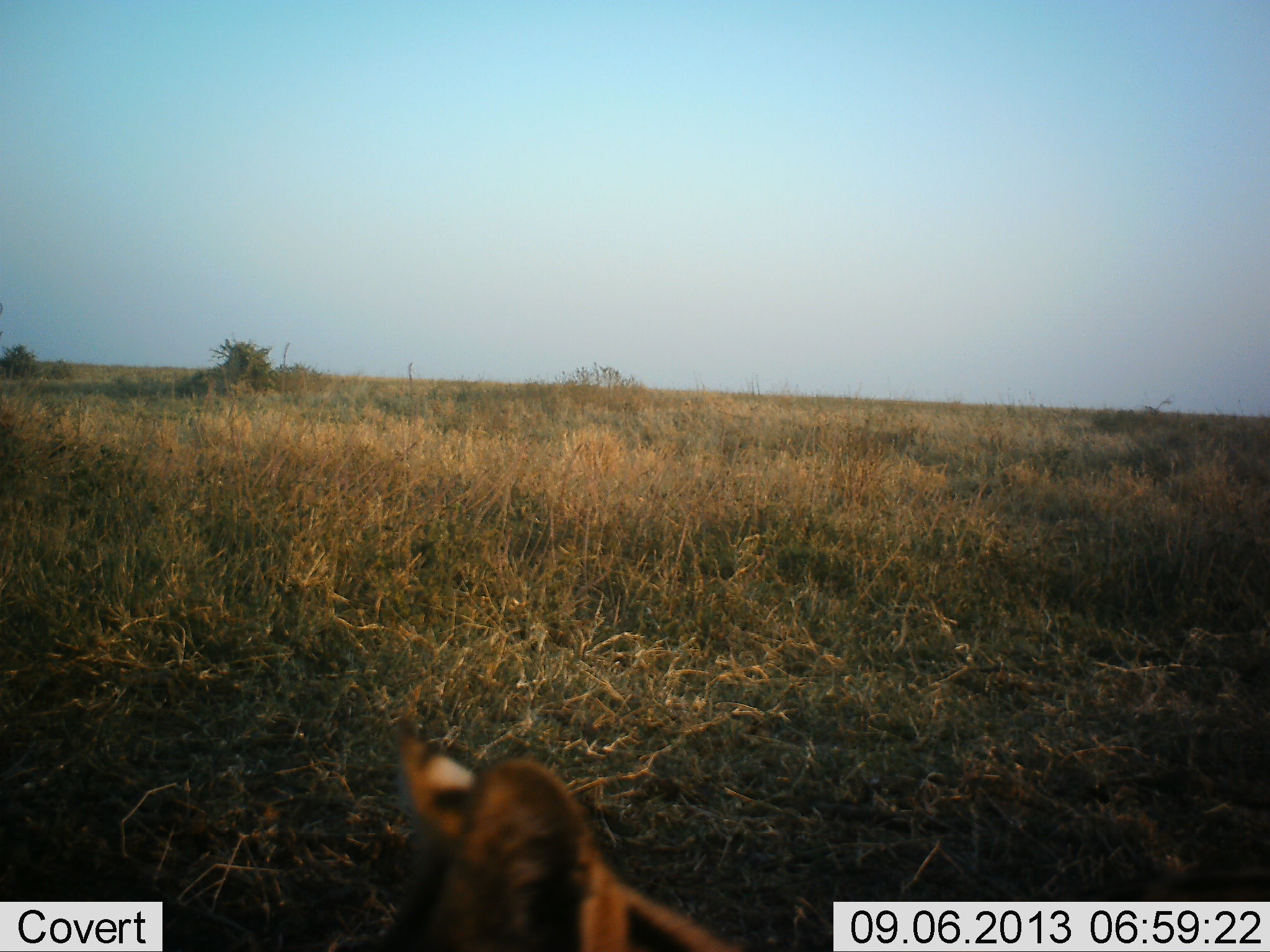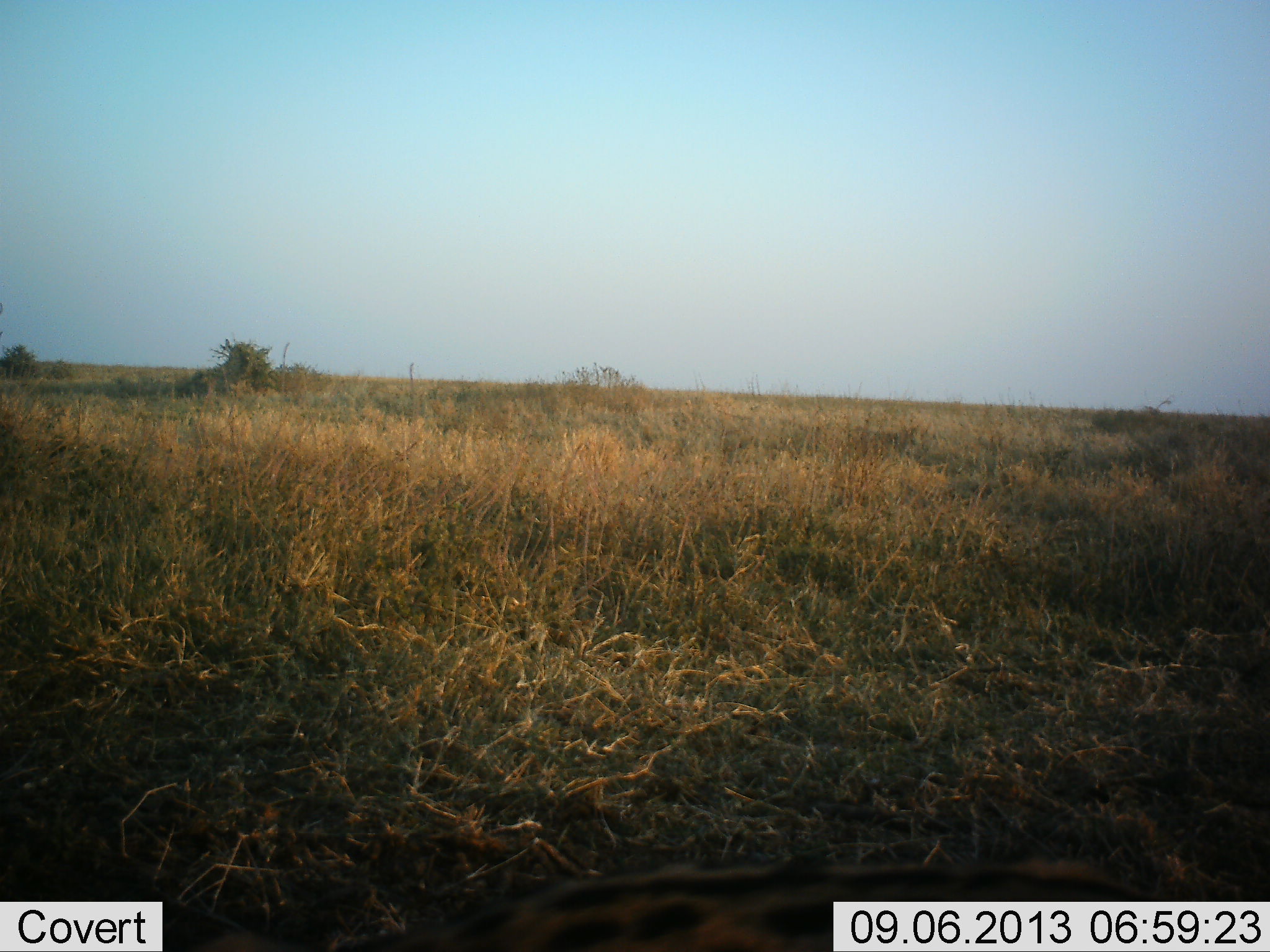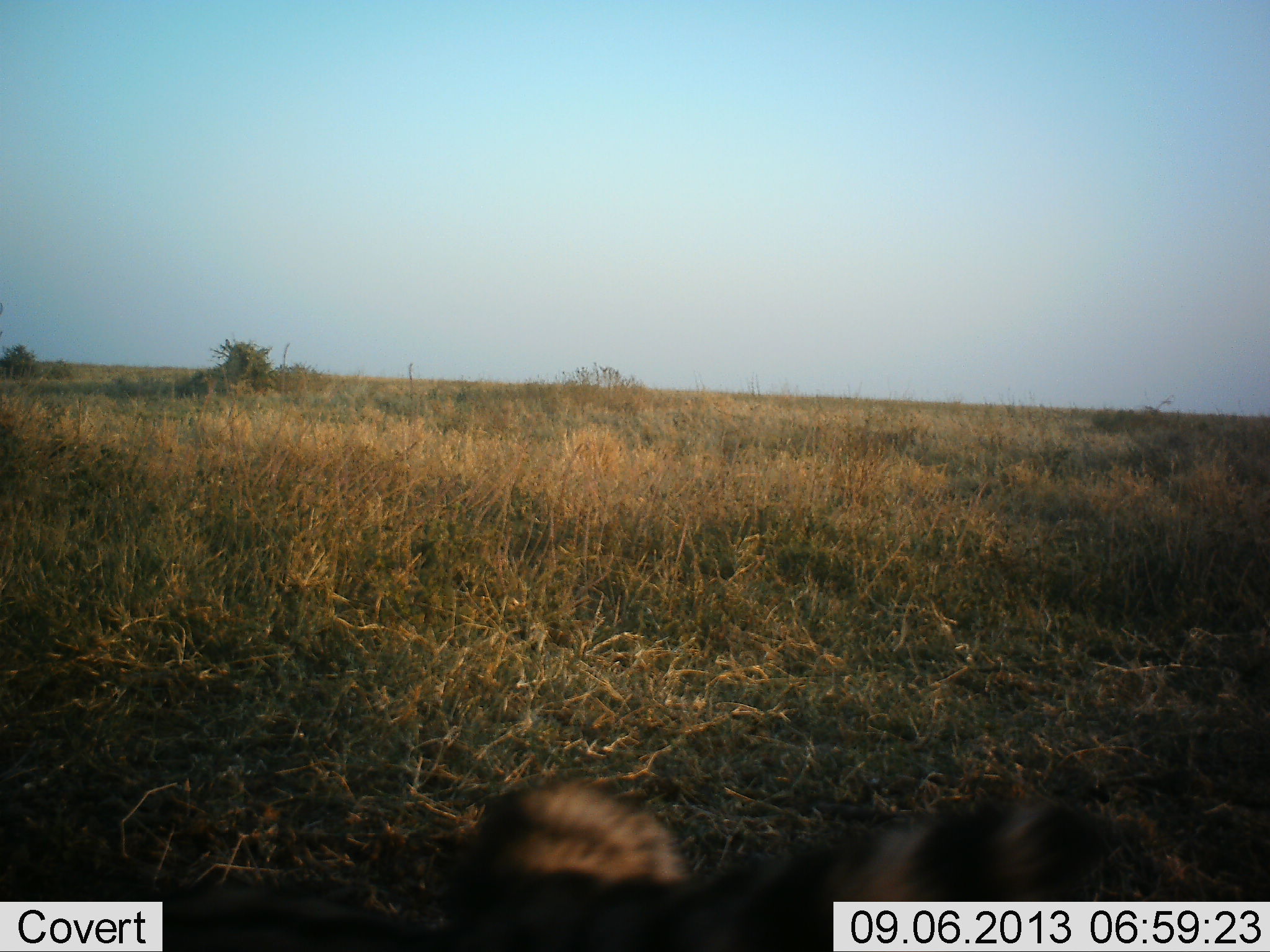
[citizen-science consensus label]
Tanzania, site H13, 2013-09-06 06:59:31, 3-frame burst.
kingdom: Animalia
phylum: Chordata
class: Mammalia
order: Carnivora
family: Hyaenidae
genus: Hyaena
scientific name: Hyaena hyaena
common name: striped hyena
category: hyenastriped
Hyenastriped (striped hyena) (Hyaena hyaena), count 2. Behavior (volunteer vote fractions): standing 0%, resting 25%, moving 75%, interacting 0%. Young present (vote fraction): 0%. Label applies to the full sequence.